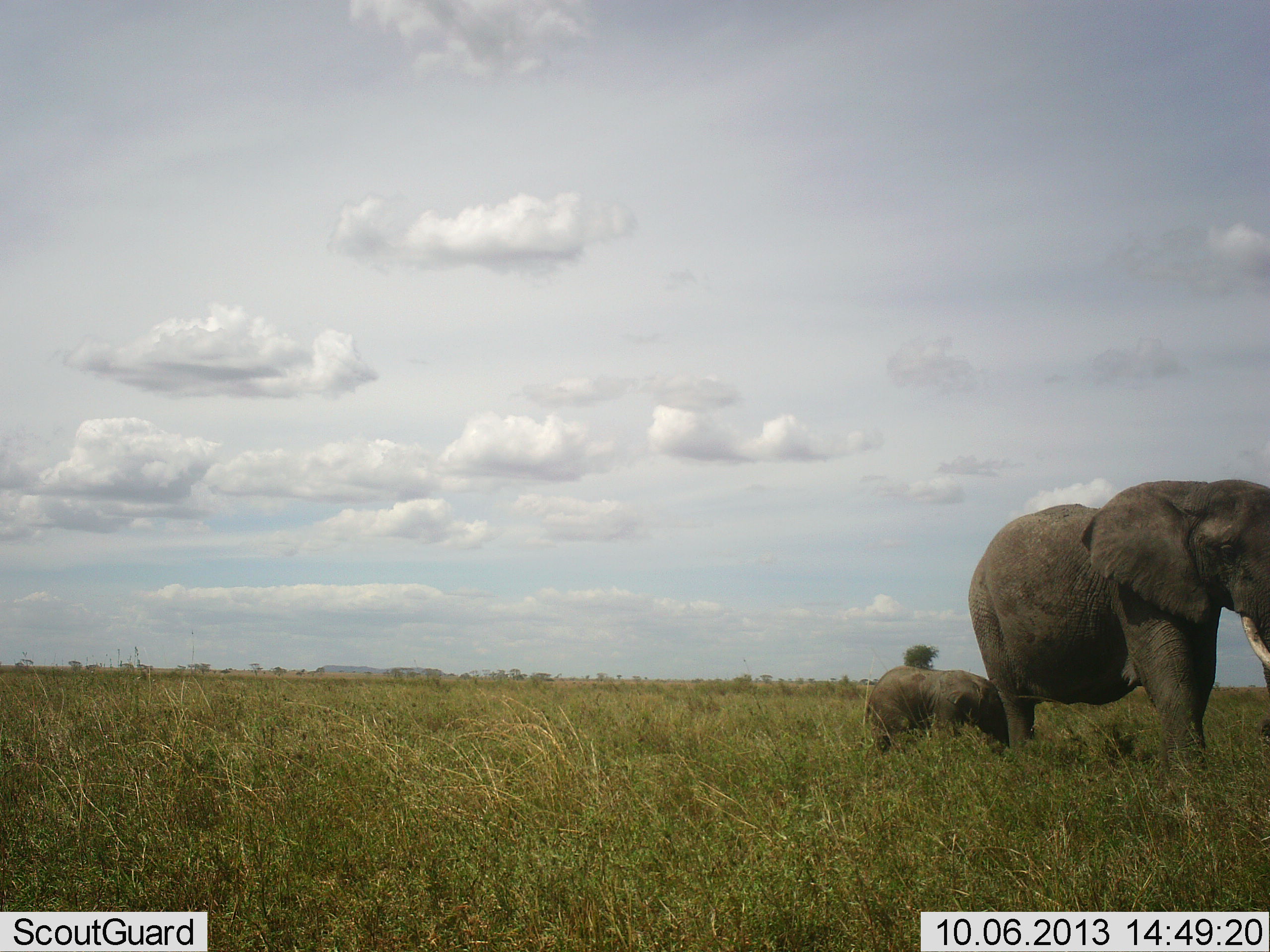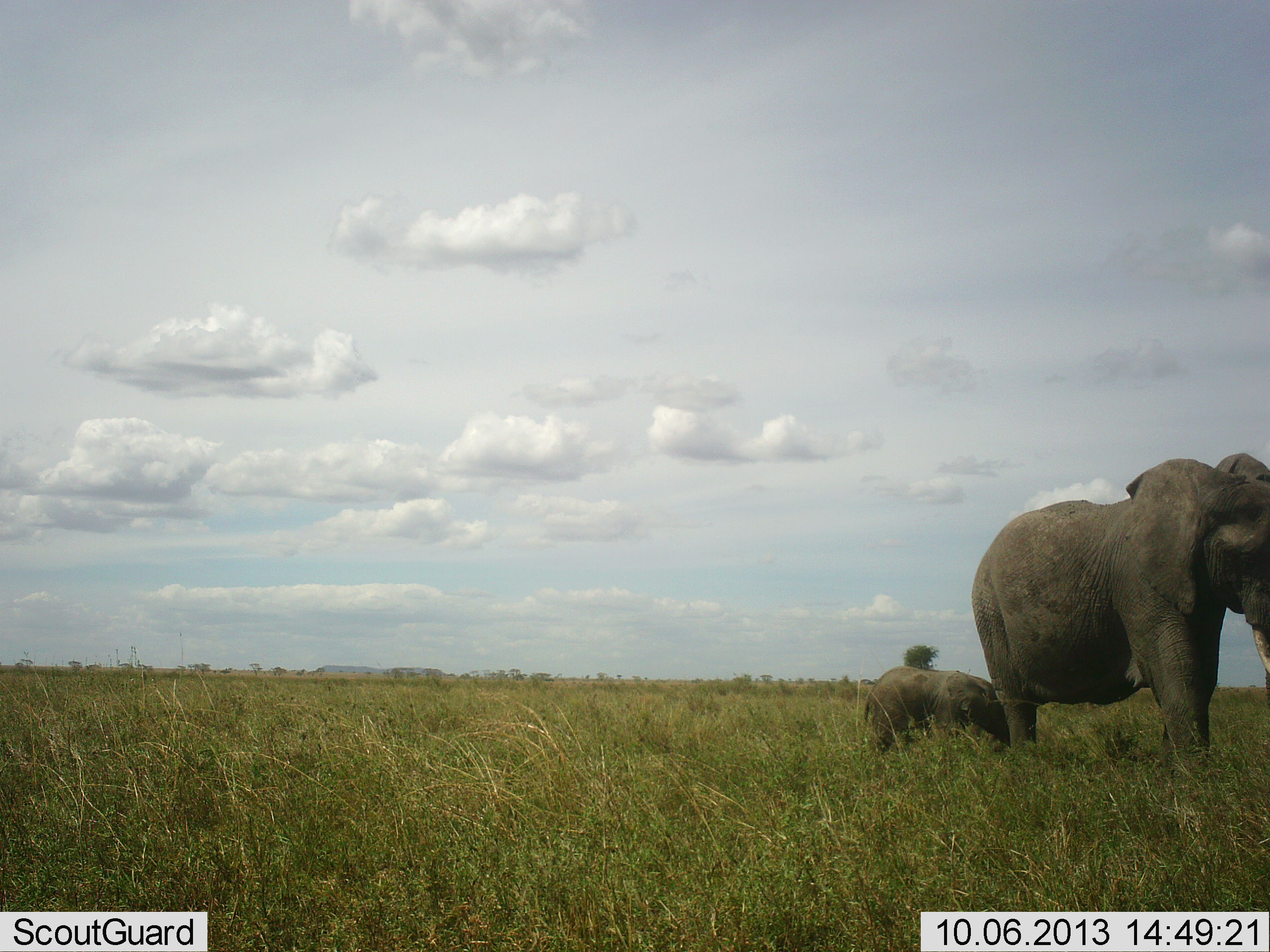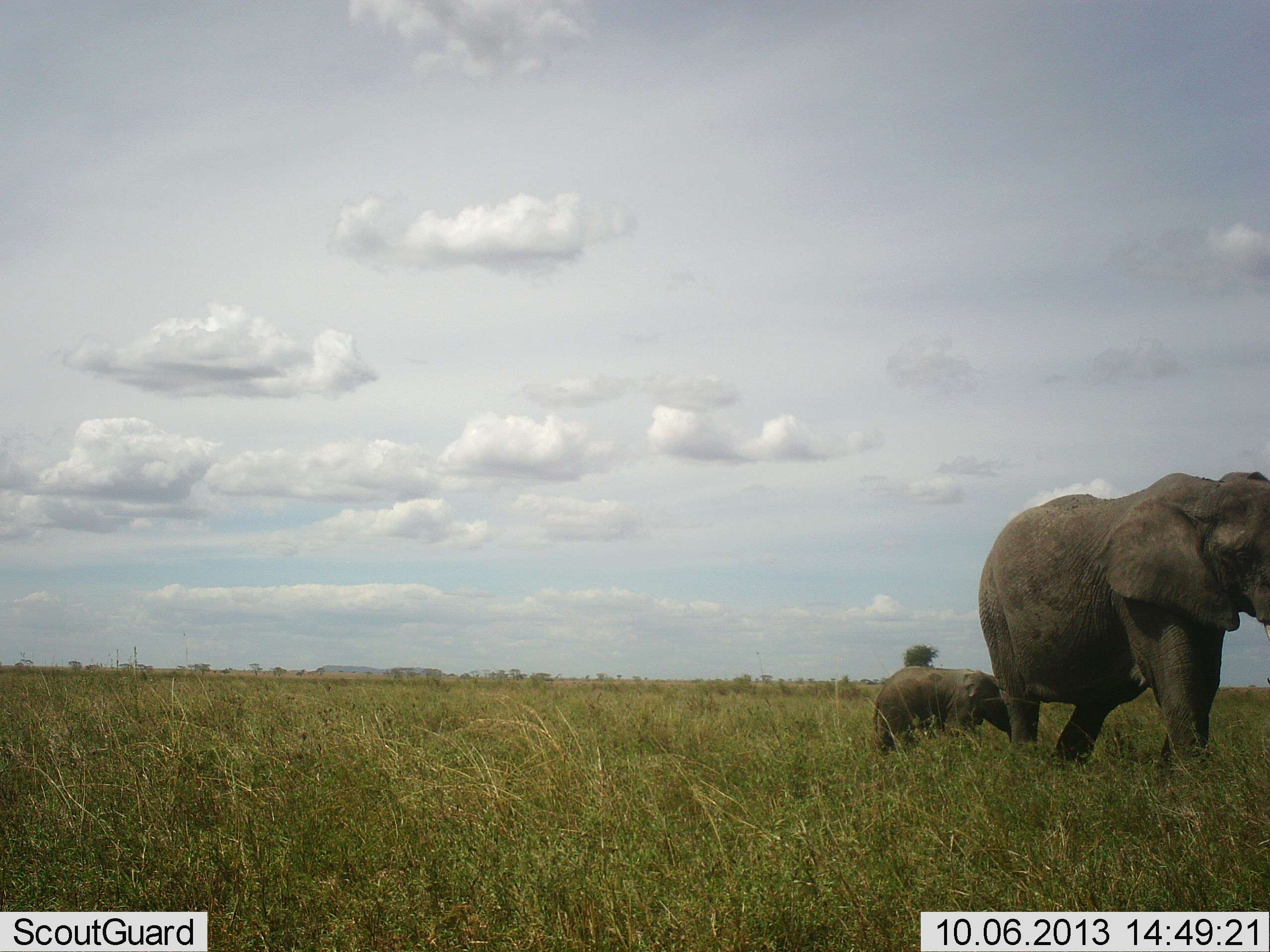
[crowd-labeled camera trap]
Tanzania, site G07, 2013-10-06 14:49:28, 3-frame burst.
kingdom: Animalia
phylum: Chordata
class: Mammalia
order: Proboscidea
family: Elephantidae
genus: Loxodonta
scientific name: Loxodonta africana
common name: african bush elephant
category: elephant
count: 2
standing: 74%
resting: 0%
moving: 32%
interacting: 5%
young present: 95%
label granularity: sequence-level